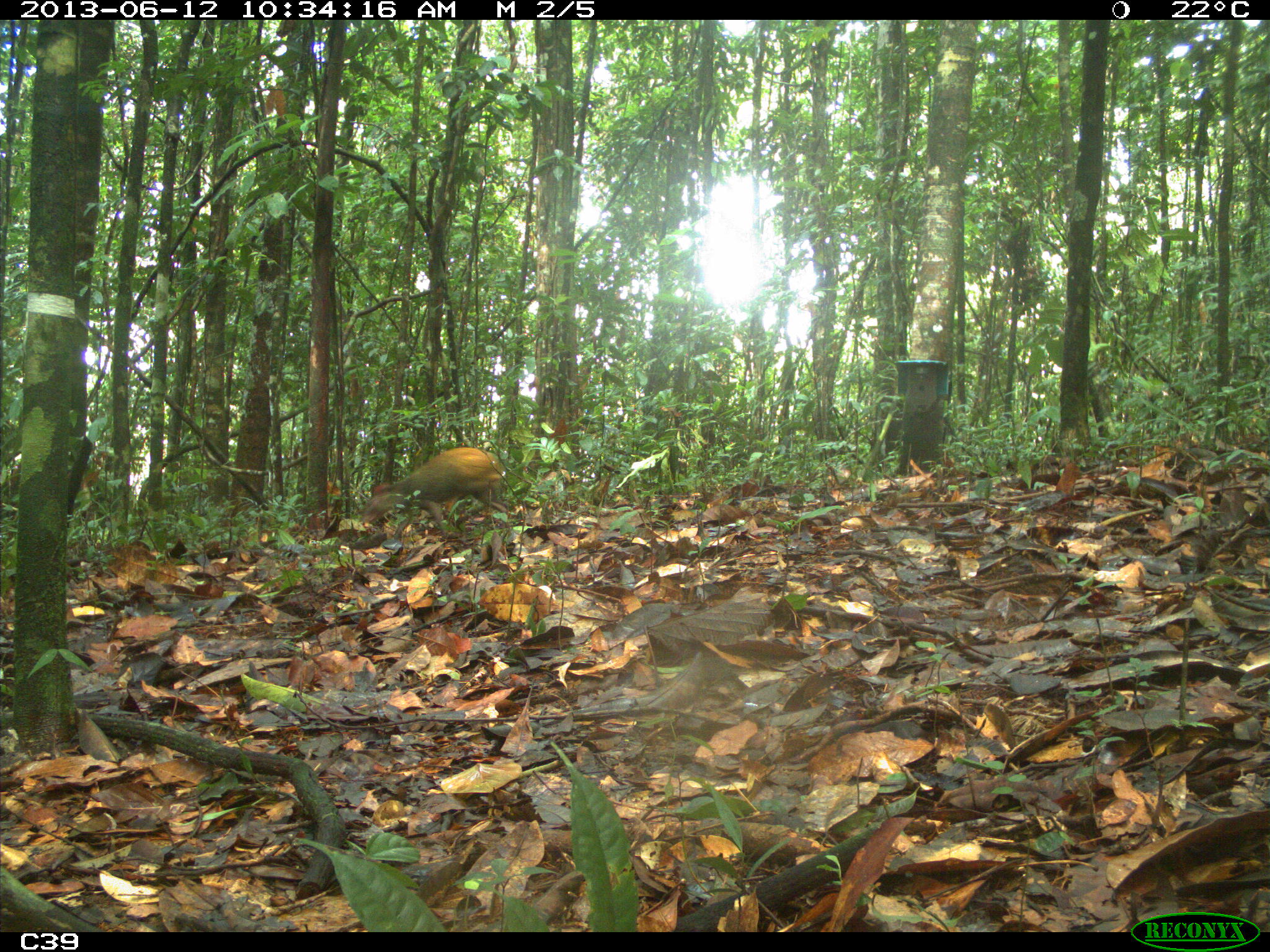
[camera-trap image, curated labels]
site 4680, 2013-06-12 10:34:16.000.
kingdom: Animalia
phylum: Chordata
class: Mammalia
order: Rodentia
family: Dasyproctidae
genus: Dasyprocta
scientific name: Dasyprocta leporina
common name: red-rumped agouti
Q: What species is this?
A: Dasyprocta leporina (red-rumped agouti).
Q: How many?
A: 1.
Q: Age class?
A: Adult.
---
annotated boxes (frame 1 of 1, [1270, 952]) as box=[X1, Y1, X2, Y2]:
dasyprocta leporina: box=[360, 446, 508, 540]